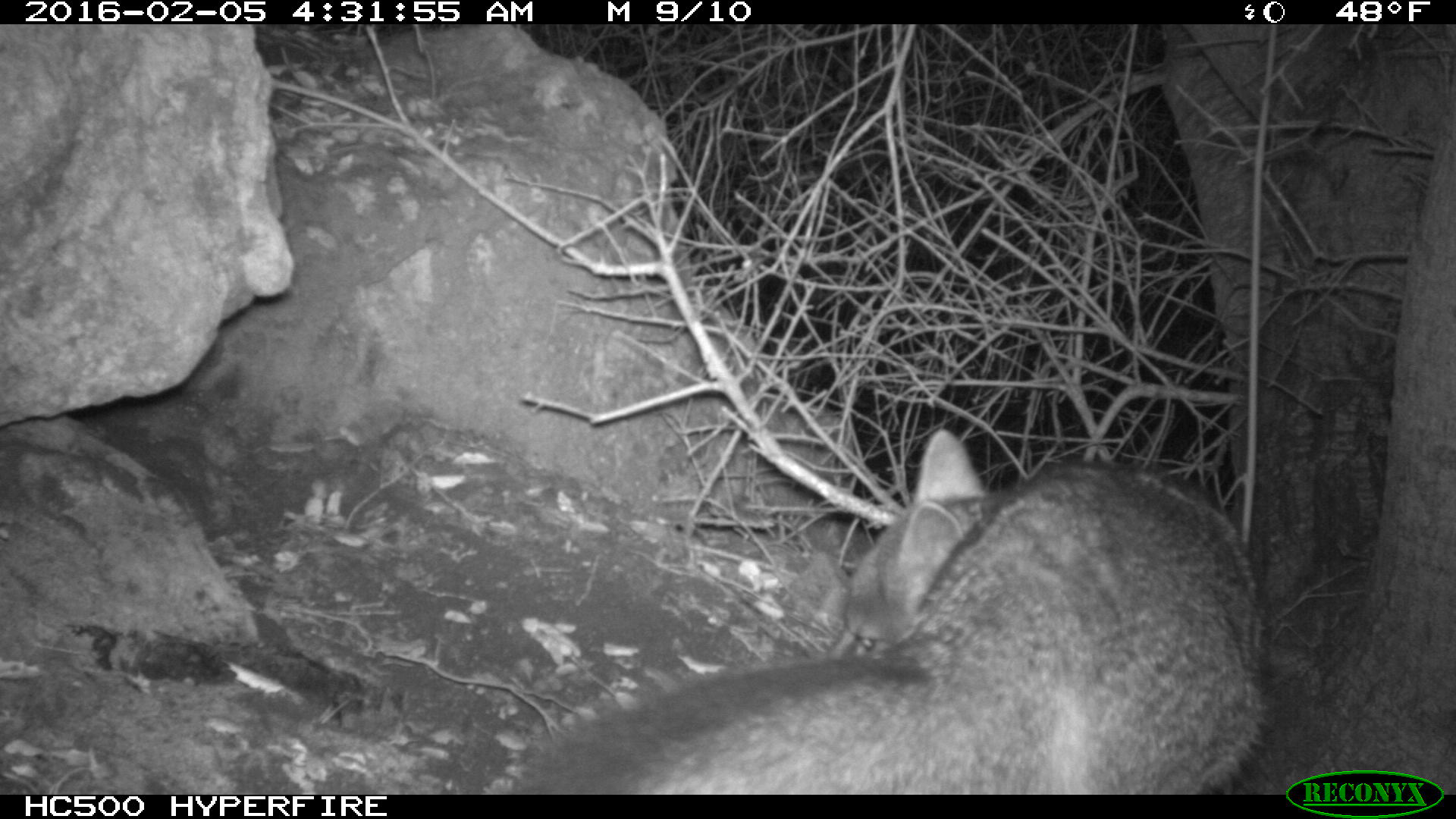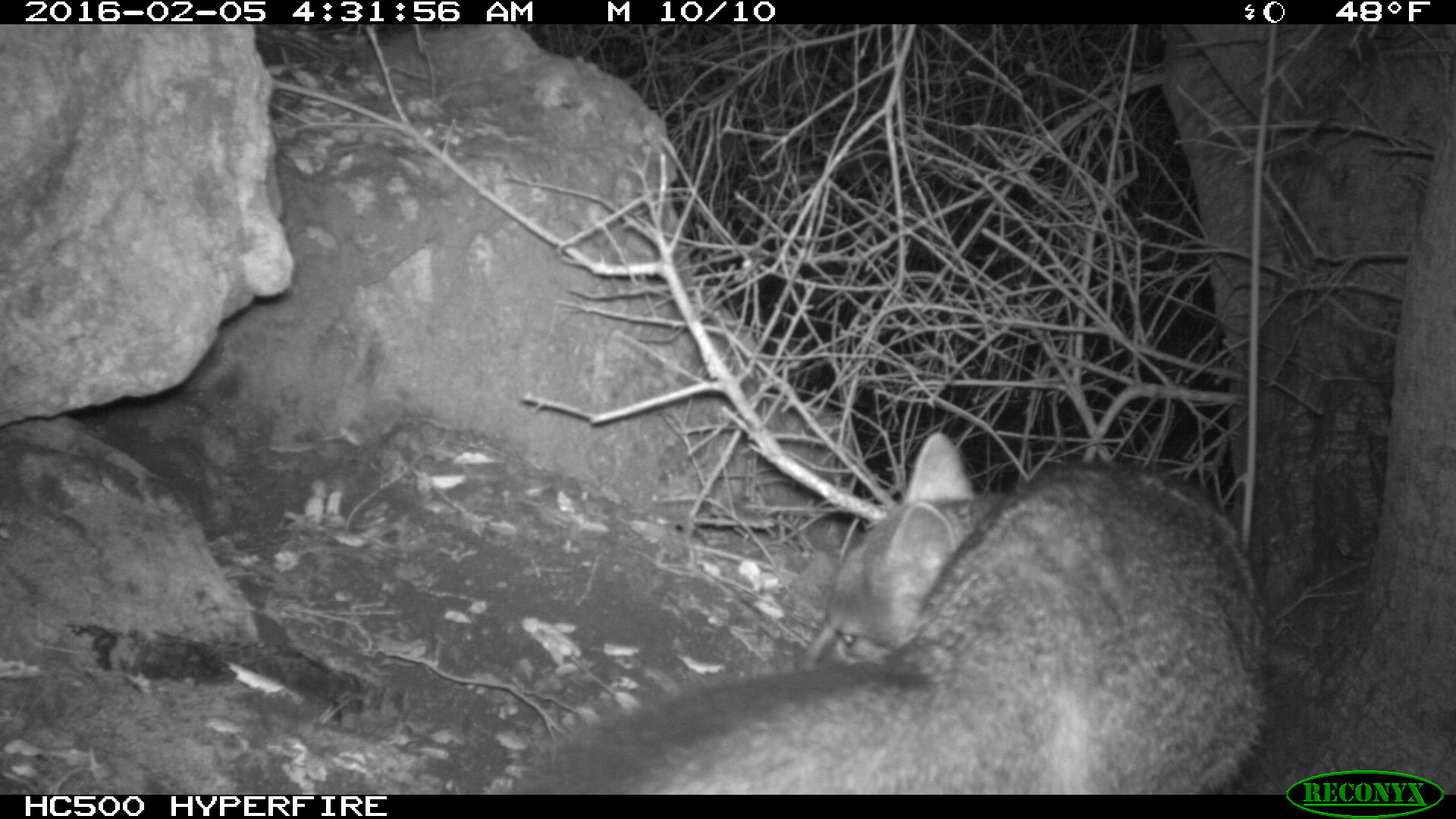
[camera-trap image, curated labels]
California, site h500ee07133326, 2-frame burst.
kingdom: Animalia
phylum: Chordata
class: Mammalia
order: Carnivora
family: Canidae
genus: Urocyon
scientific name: Urocyon littoralis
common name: island fox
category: fox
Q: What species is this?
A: Fox (island fox) (Urocyon littoralis).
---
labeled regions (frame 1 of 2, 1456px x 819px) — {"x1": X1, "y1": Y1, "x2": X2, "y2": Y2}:
fox: {"x1": 508, "y1": 428, "x2": 1263, "y2": 794}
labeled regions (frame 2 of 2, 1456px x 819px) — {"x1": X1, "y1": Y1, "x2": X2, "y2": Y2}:
fox: {"x1": 510, "y1": 428, "x2": 1270, "y2": 795}